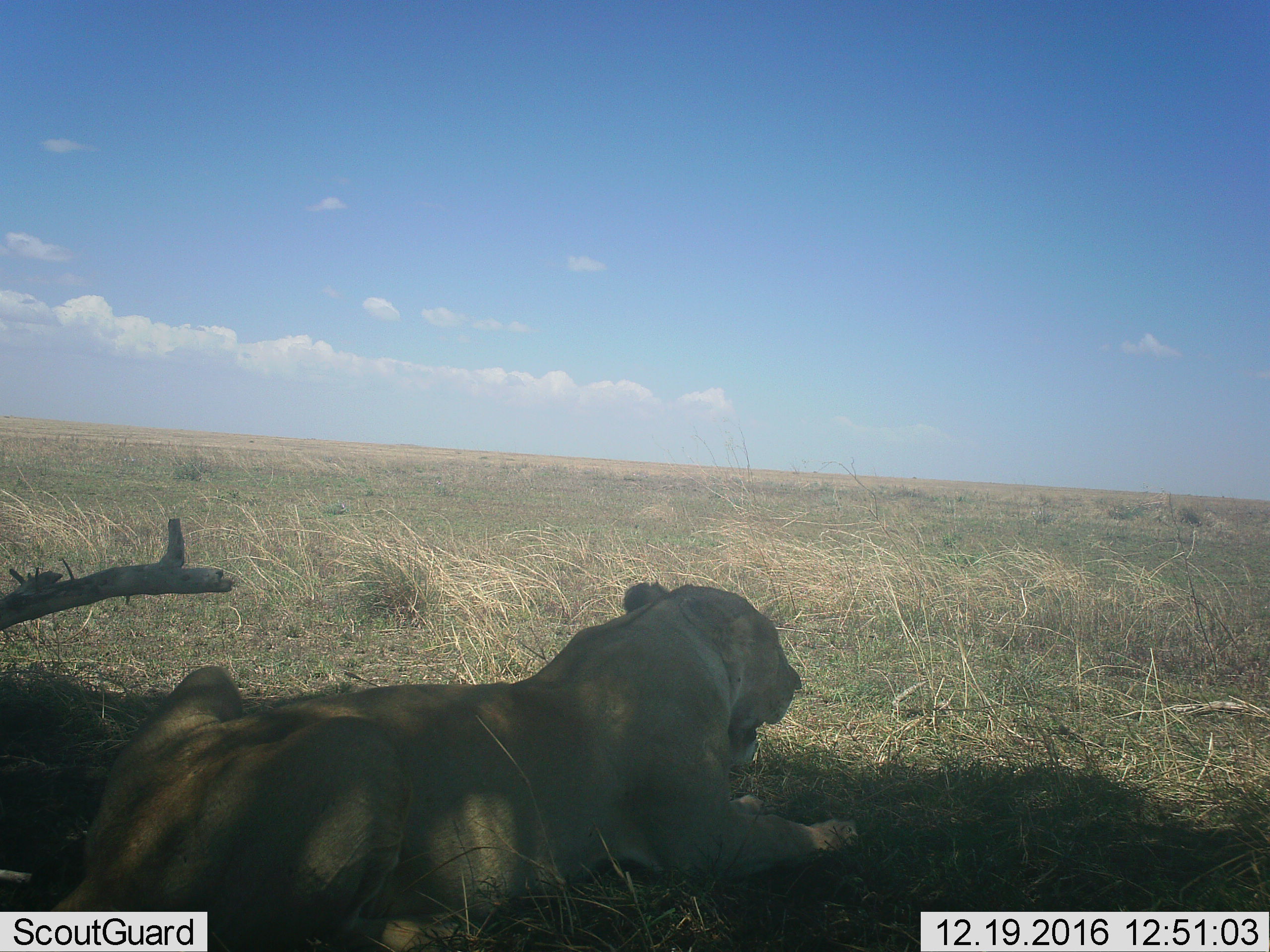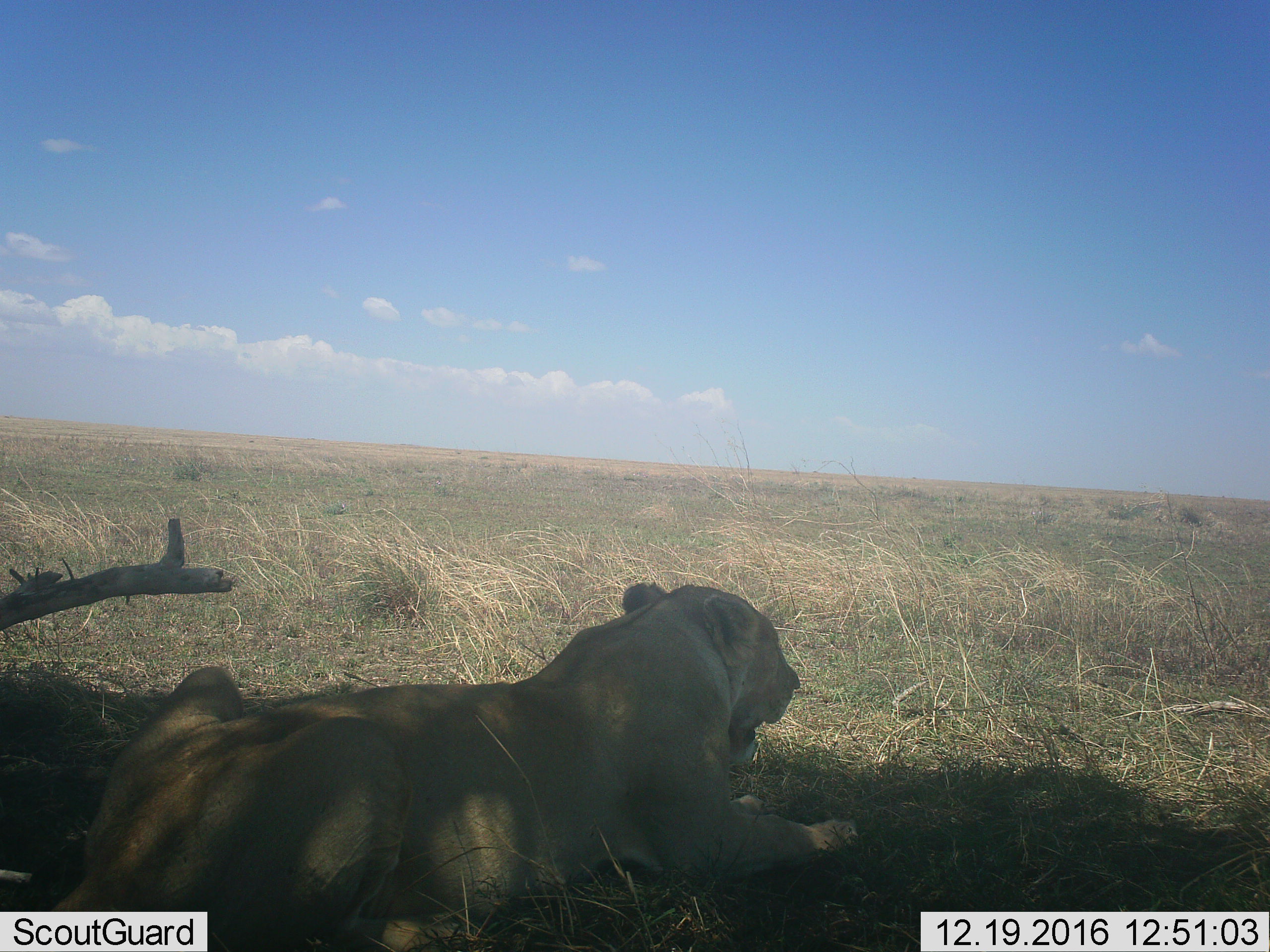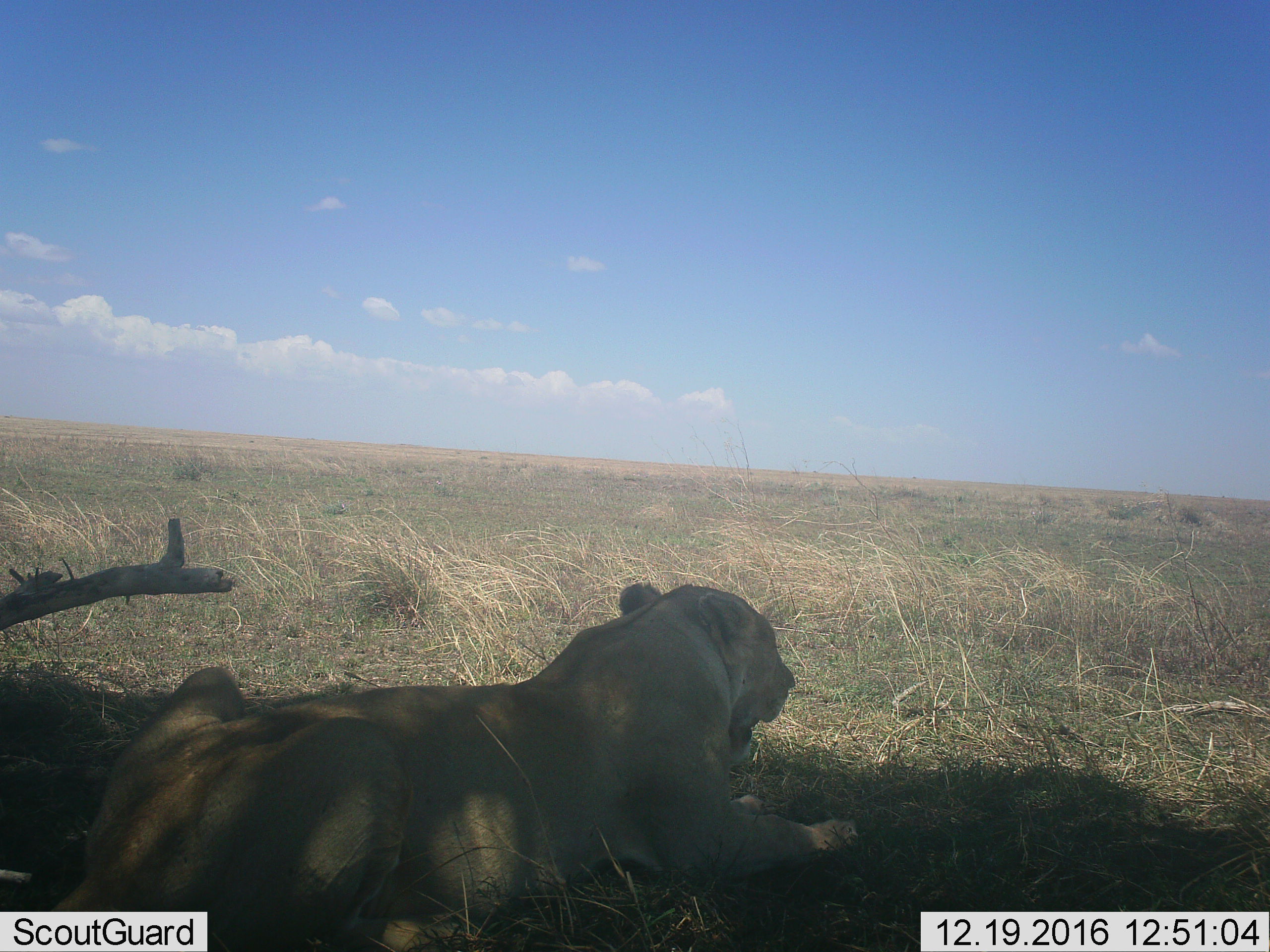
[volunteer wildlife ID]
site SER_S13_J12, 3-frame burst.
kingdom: Animalia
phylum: Chordata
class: Mammalia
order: Carnivora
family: Felidae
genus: Panthera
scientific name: Panthera leo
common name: lion female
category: lionfemale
Lionfemale (lion female) (Panthera leo), count 1. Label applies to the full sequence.